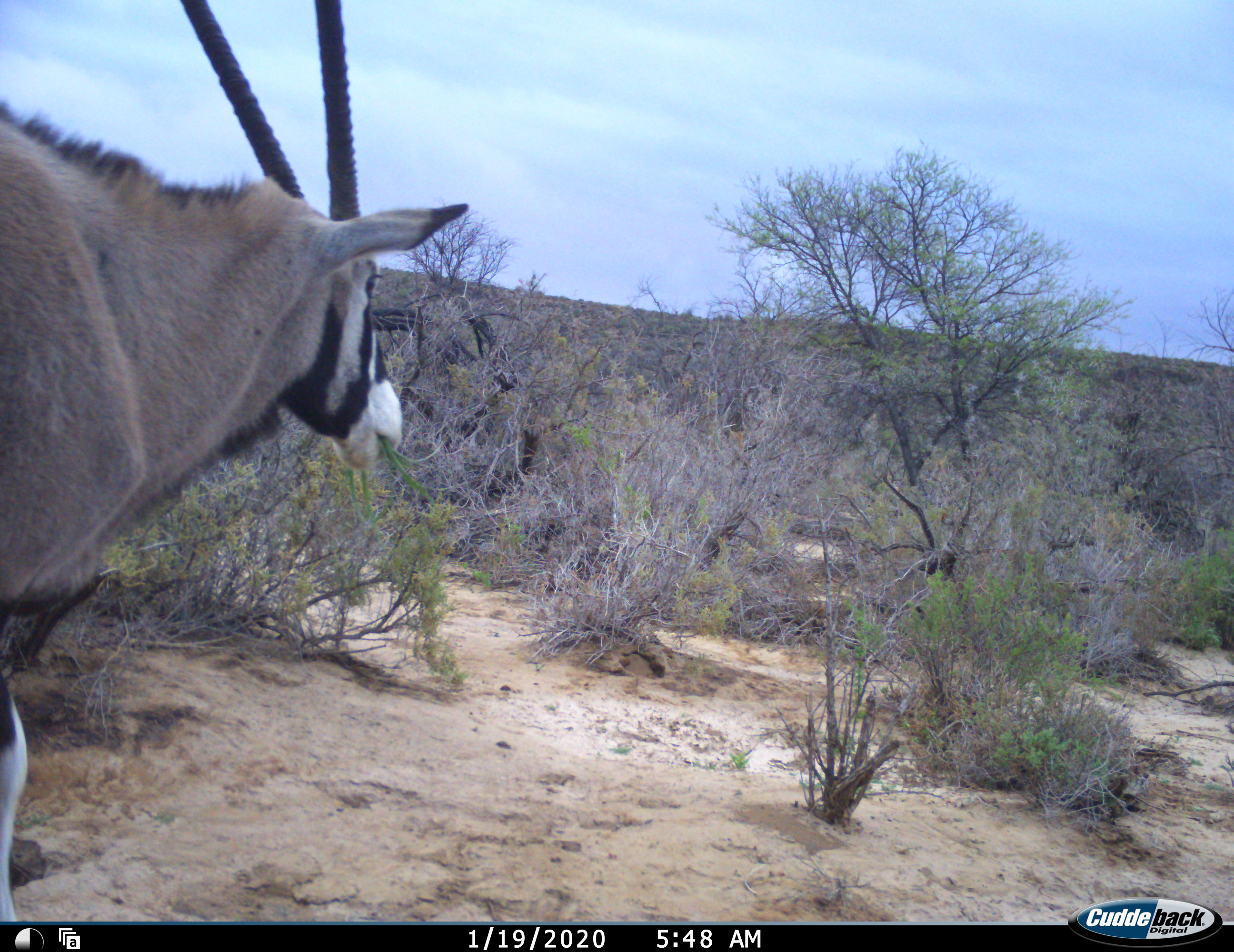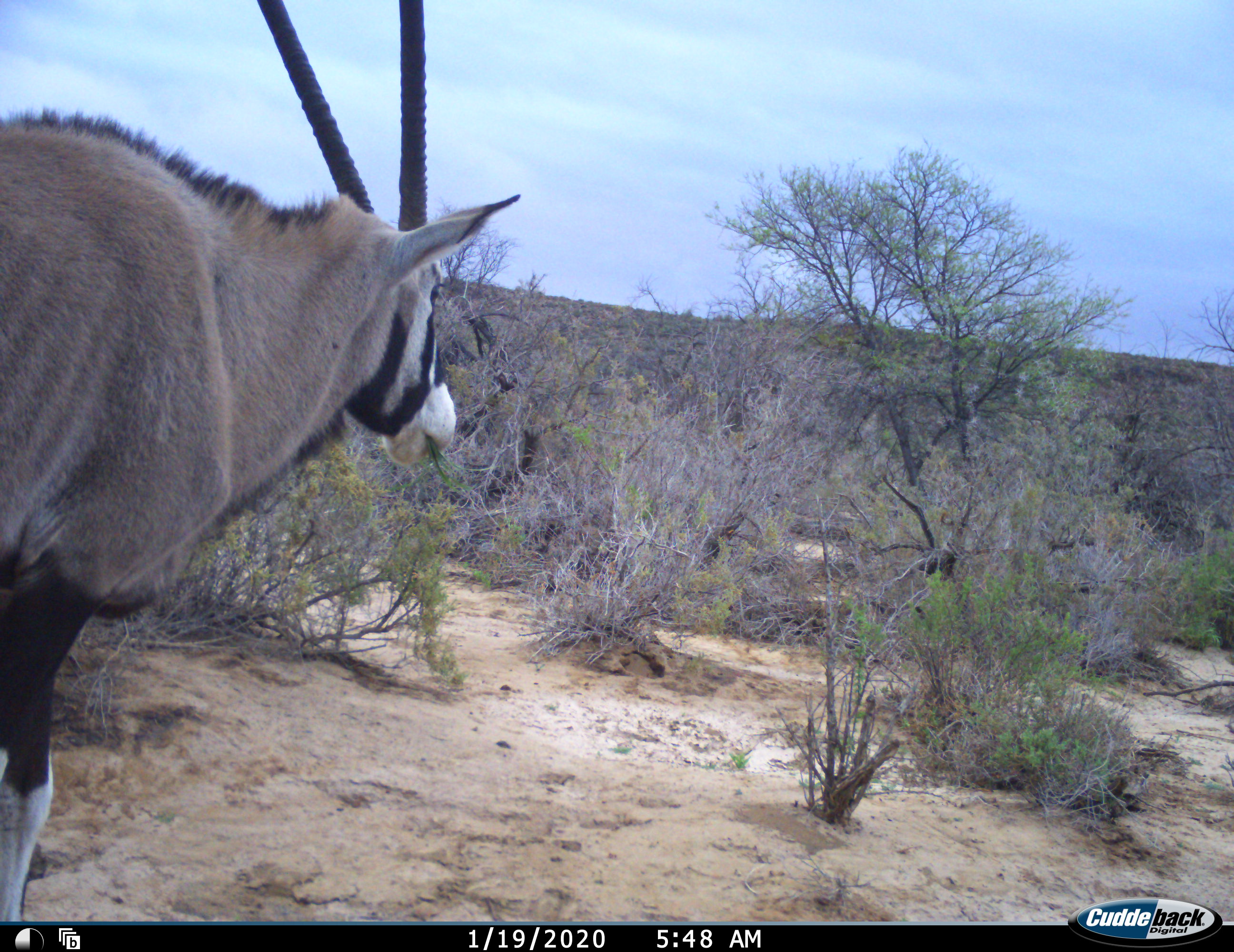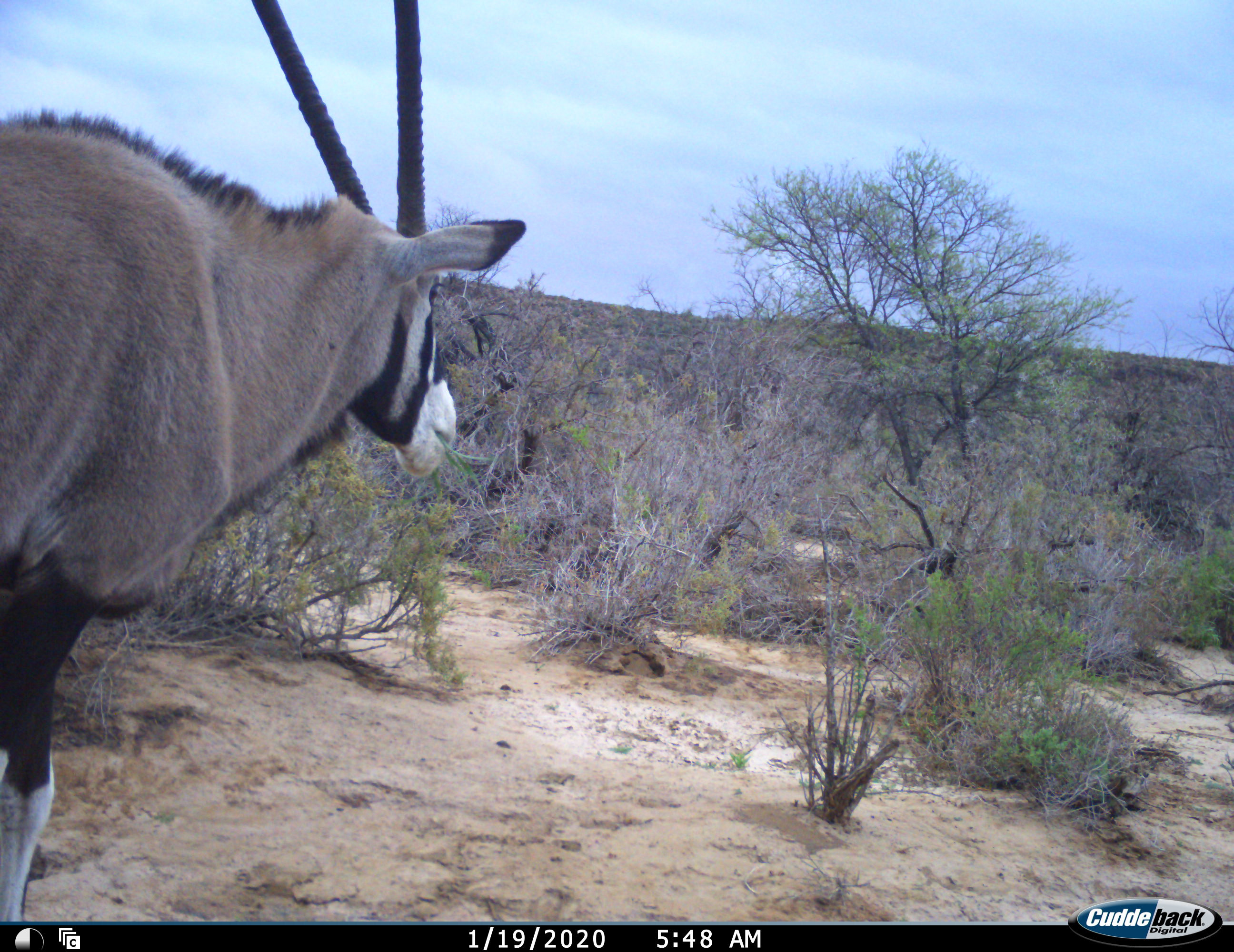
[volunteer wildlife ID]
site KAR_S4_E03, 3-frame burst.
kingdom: Animalia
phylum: Chordata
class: Mammalia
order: Artiodactyla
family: Bovidae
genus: Oryx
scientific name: Oryx gazella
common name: gemsbok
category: oryx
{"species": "oryx (gemsbok) (Oryx gazella)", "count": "1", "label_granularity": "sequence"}